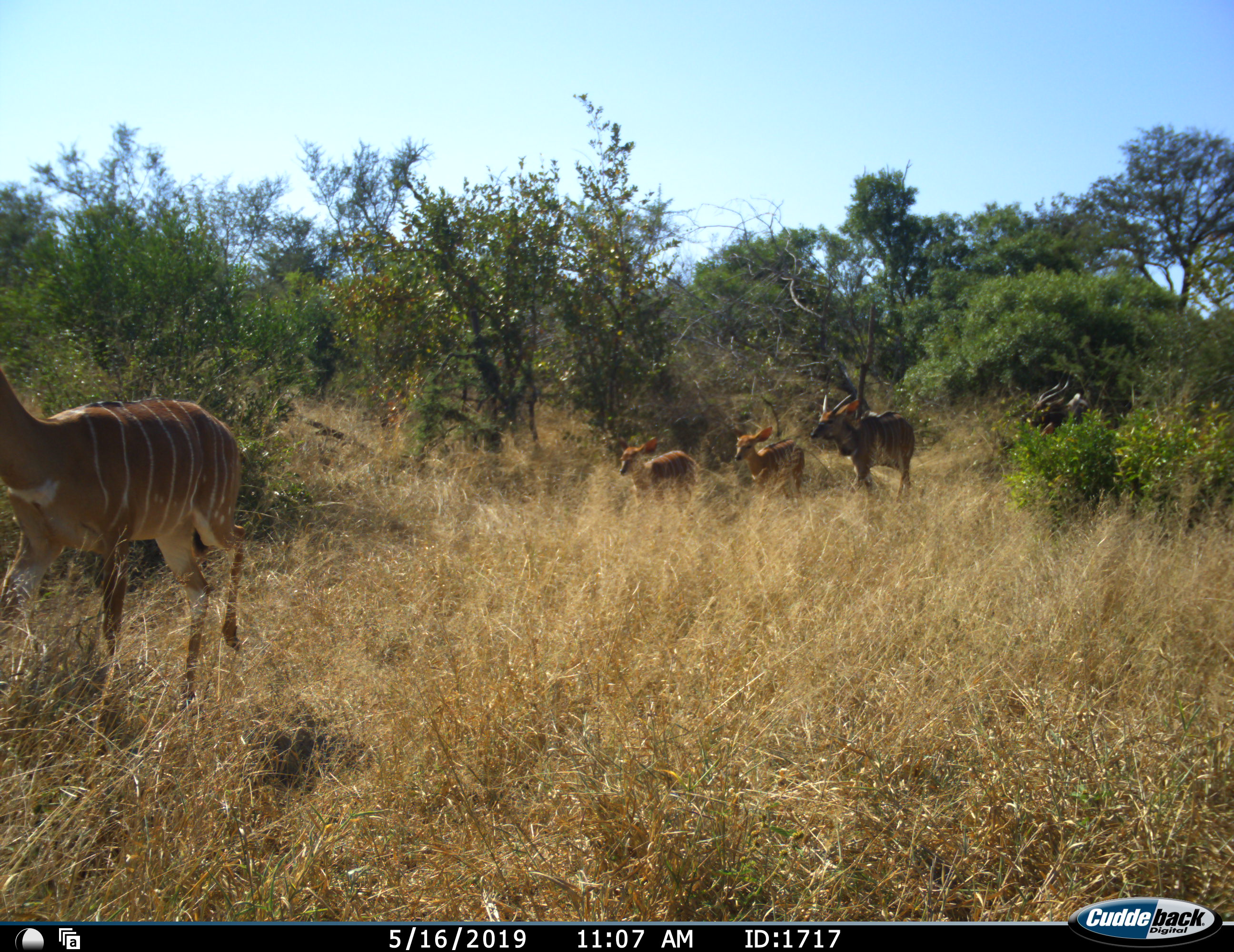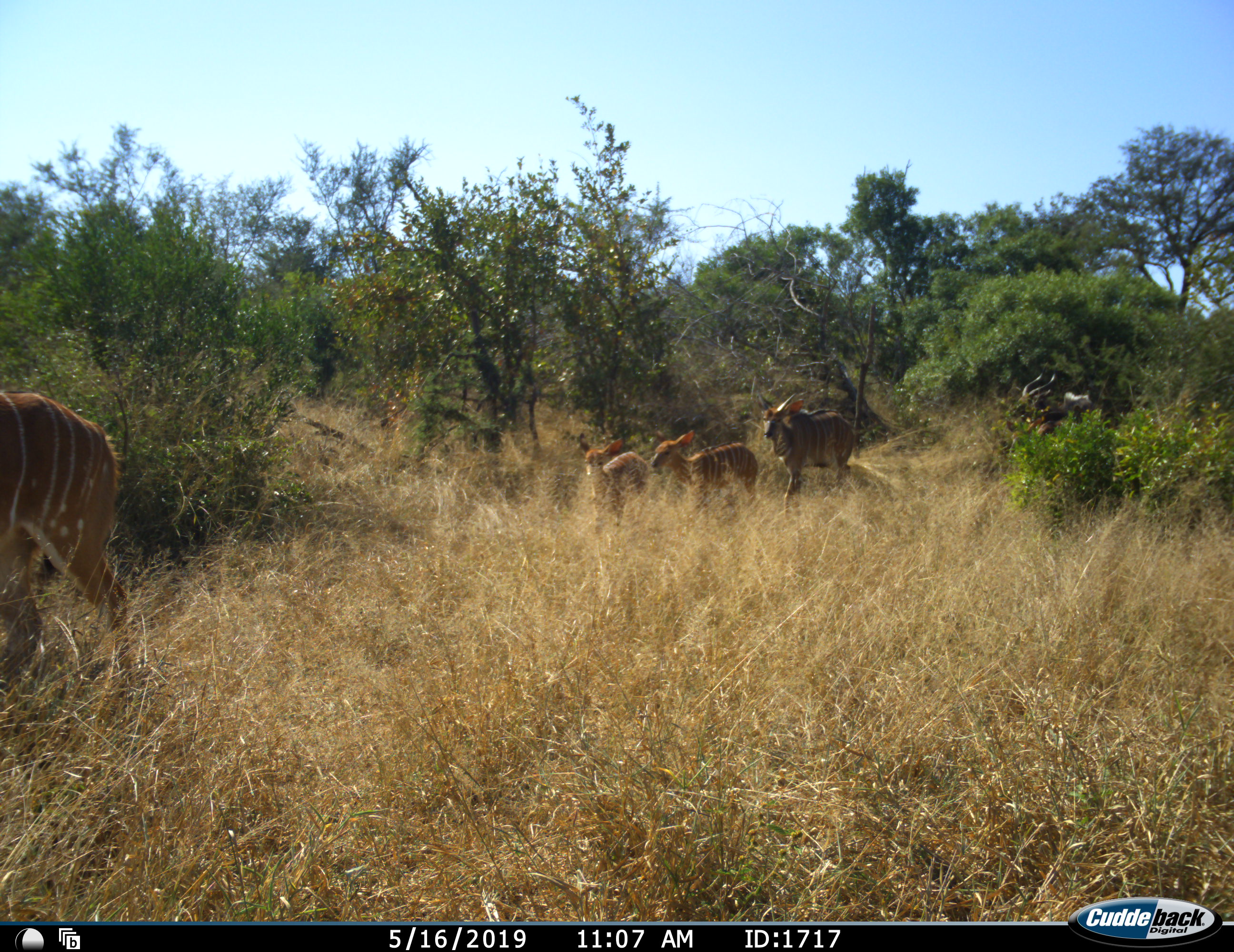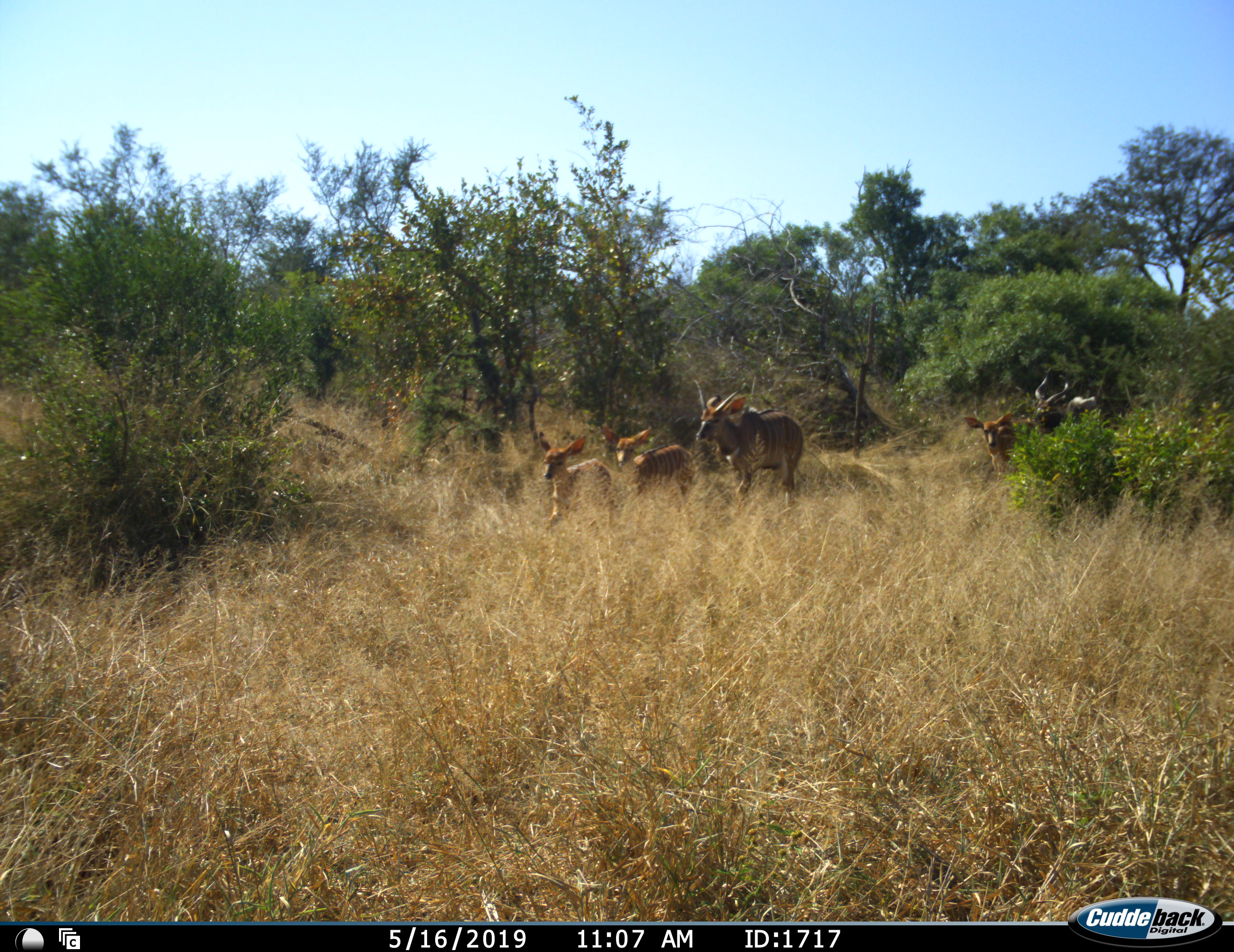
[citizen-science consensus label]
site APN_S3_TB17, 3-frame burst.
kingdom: Animalia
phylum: Chordata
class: Mammalia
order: Artiodactyla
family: Bovidae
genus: Tragelaphus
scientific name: Tragelaphus angasii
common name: nyala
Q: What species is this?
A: Nyala (Tragelaphus angasii).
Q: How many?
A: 6.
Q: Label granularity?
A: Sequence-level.